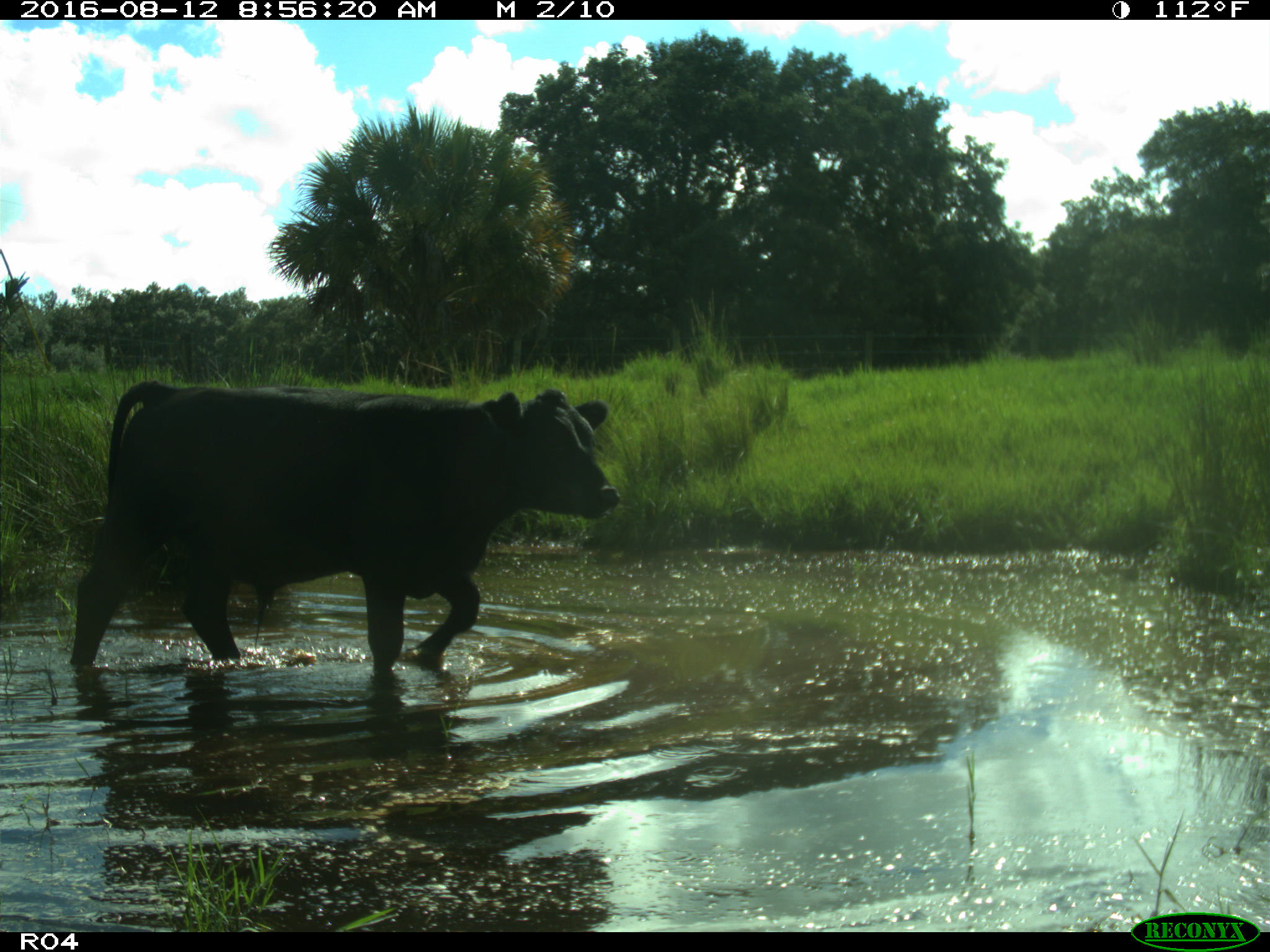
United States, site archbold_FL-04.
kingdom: Animalia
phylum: Chordata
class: Mammalia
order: Artiodactyla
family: Bovidae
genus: Bos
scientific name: Bos taurus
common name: domestic cow